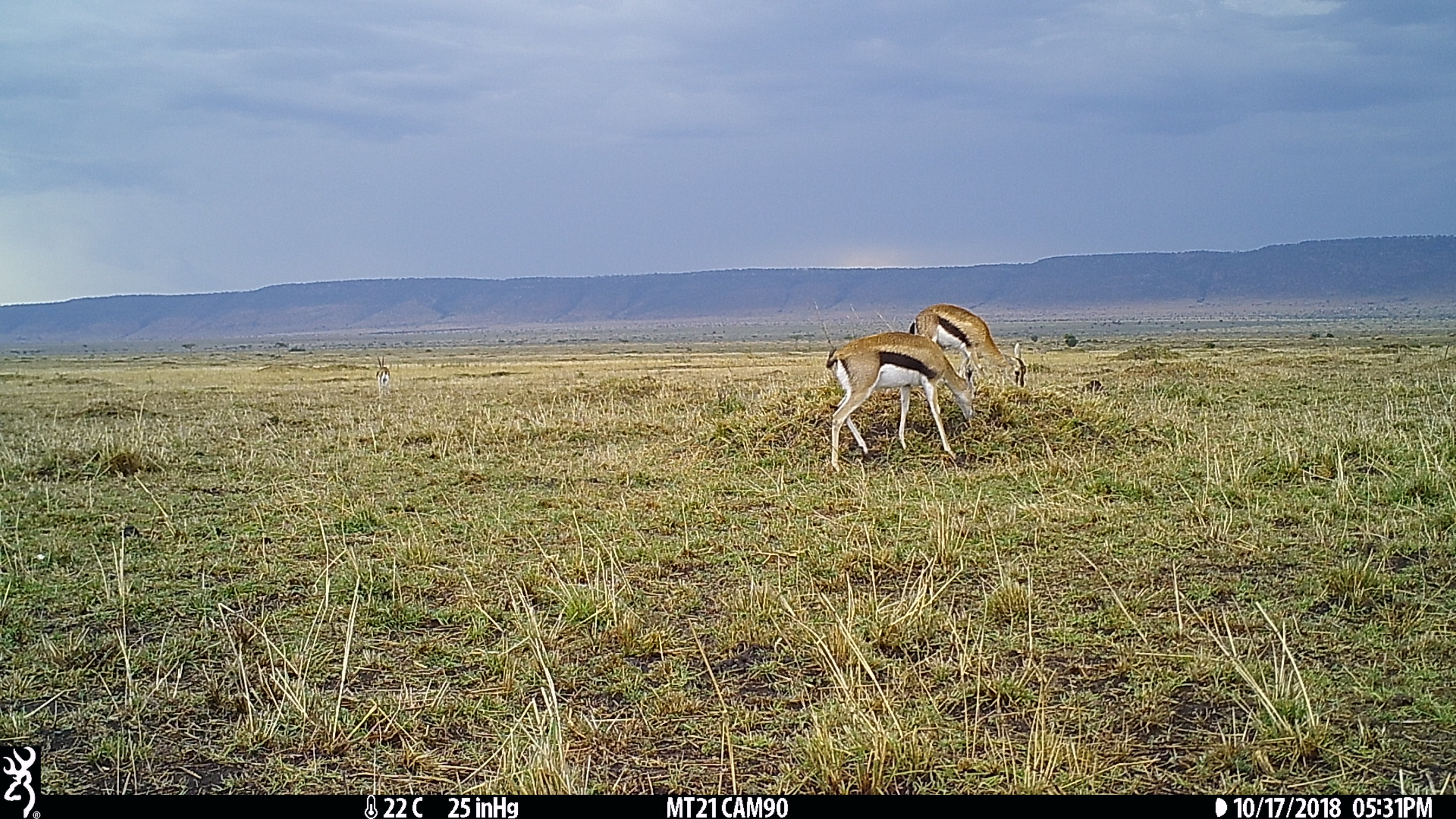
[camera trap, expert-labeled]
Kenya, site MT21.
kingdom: Animalia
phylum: Chordata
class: Mammalia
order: Artiodactyla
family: Bovidae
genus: Eudorcas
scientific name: Eudorcas thomsonii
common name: thomon's gazelle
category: gazelle thomsons